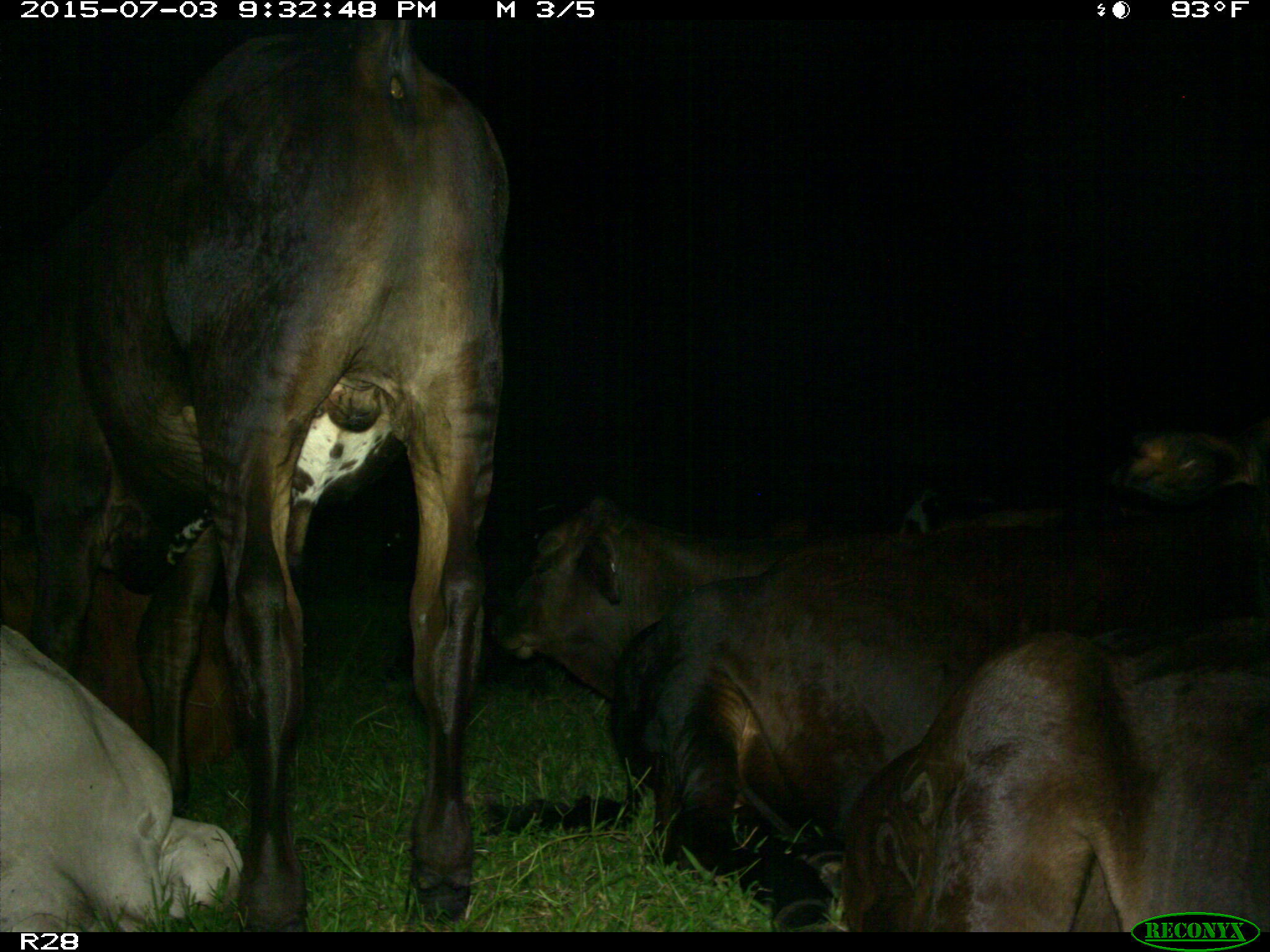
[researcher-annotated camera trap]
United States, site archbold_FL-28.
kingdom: Animalia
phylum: Chordata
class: Mammalia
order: Artiodactyla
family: Bovidae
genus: Bos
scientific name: Bos taurus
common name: domestic cow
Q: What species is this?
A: Bos taurus (domestic cow).